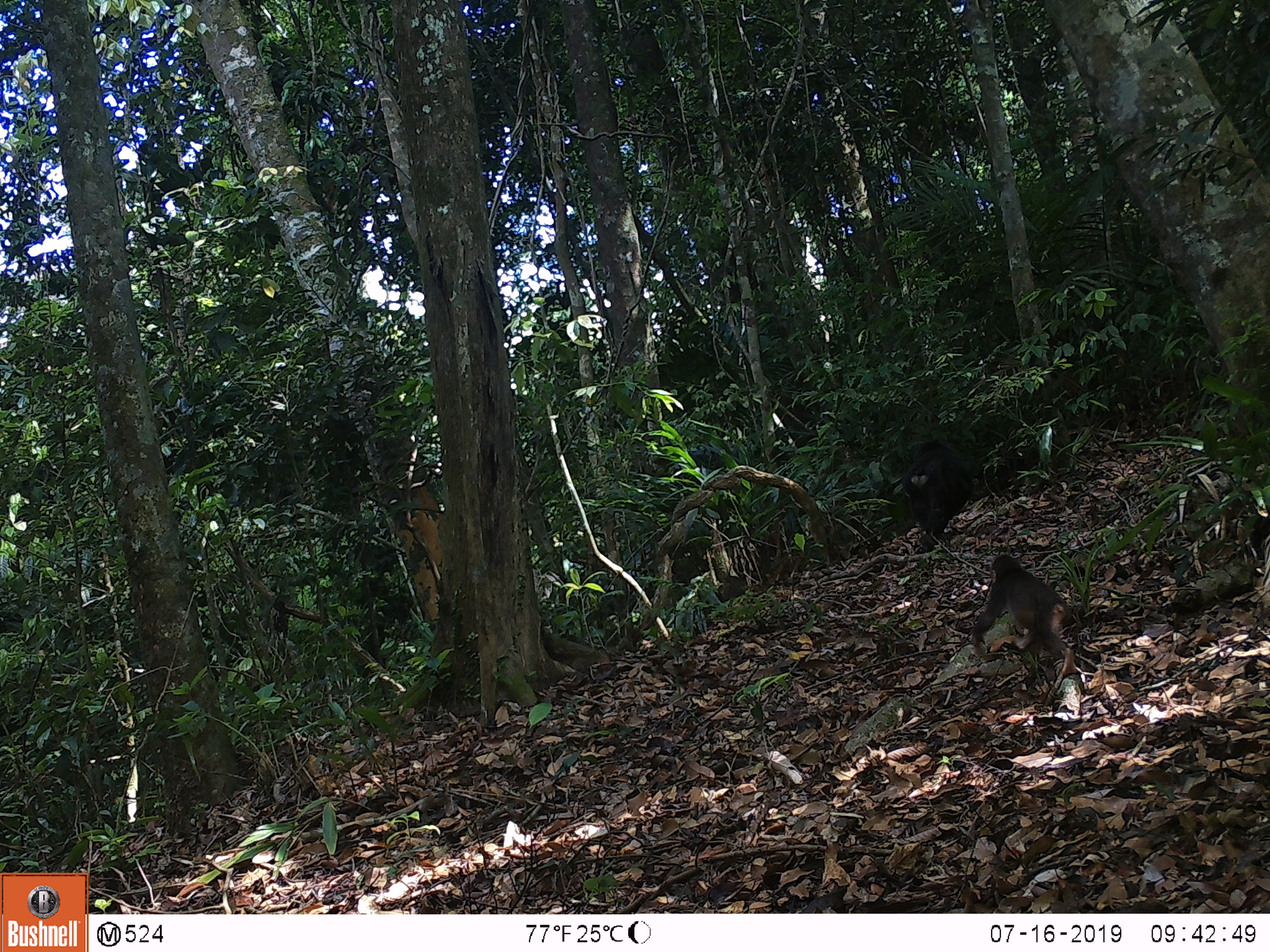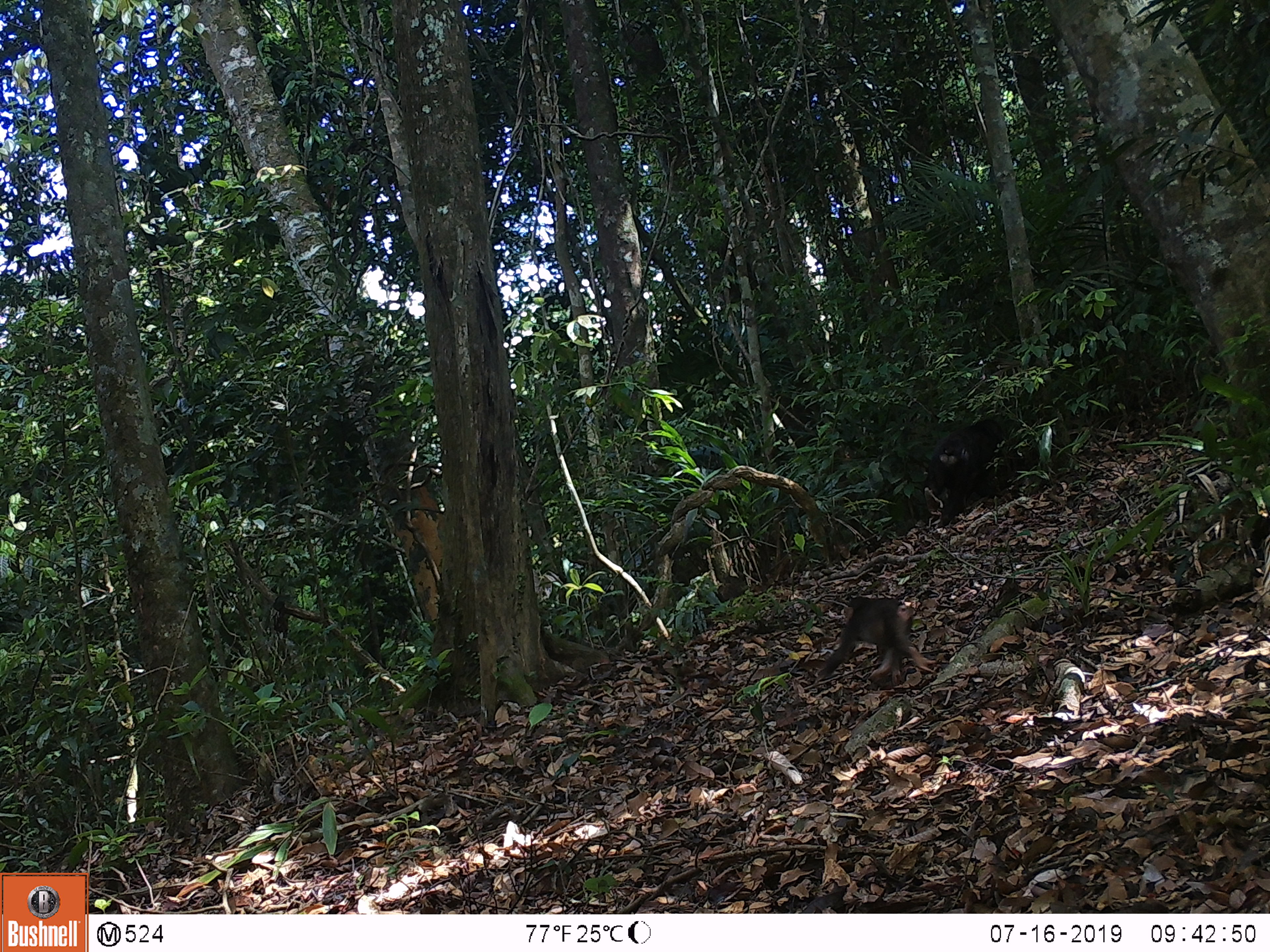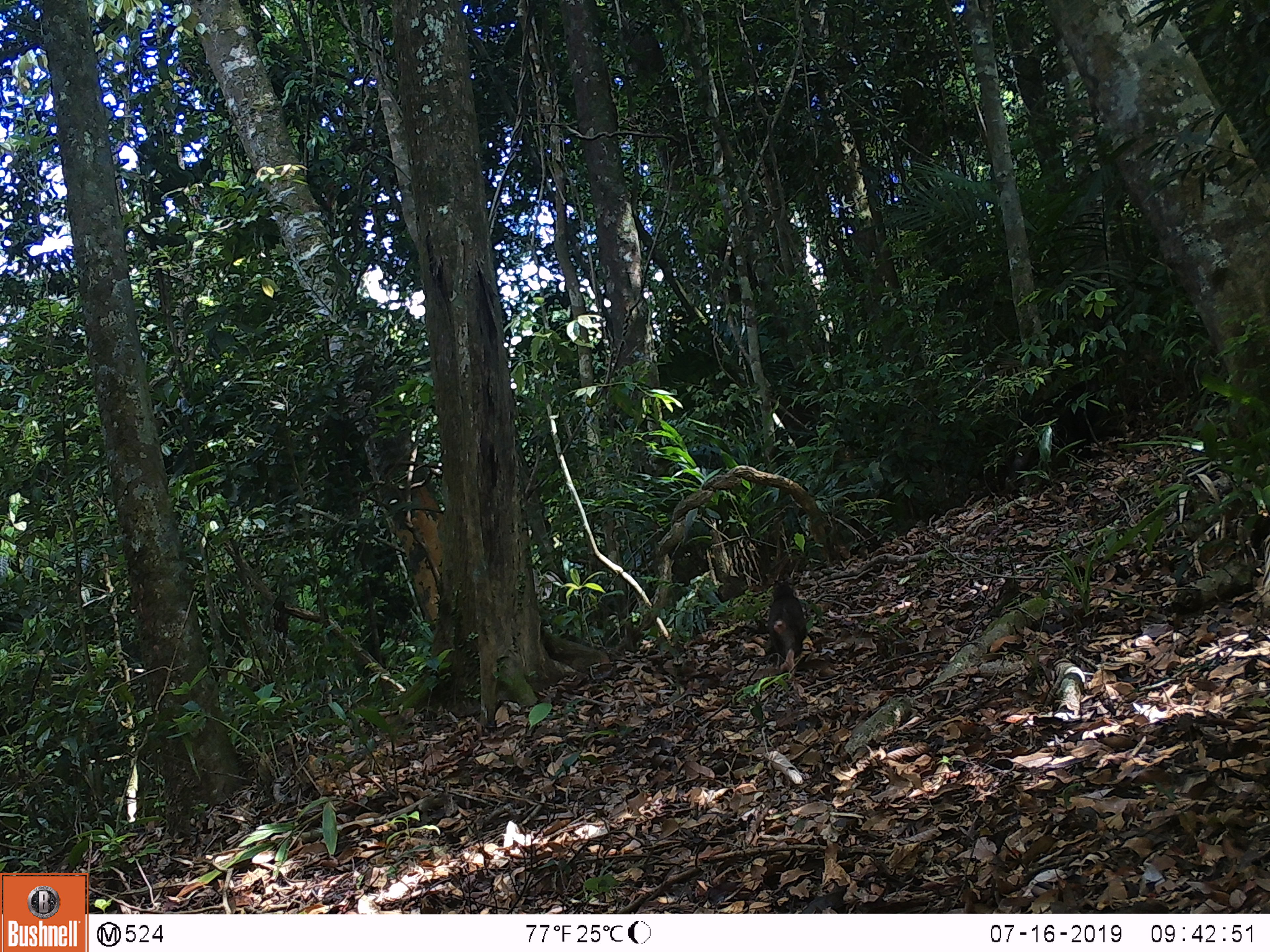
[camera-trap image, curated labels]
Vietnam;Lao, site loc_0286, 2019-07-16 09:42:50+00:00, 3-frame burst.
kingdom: Animalia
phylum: Chordata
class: Mammalia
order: Primates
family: Cercopithecidae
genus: Macaca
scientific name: Macaca arctoides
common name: stump-tailed macaque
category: stump tailed macaque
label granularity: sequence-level